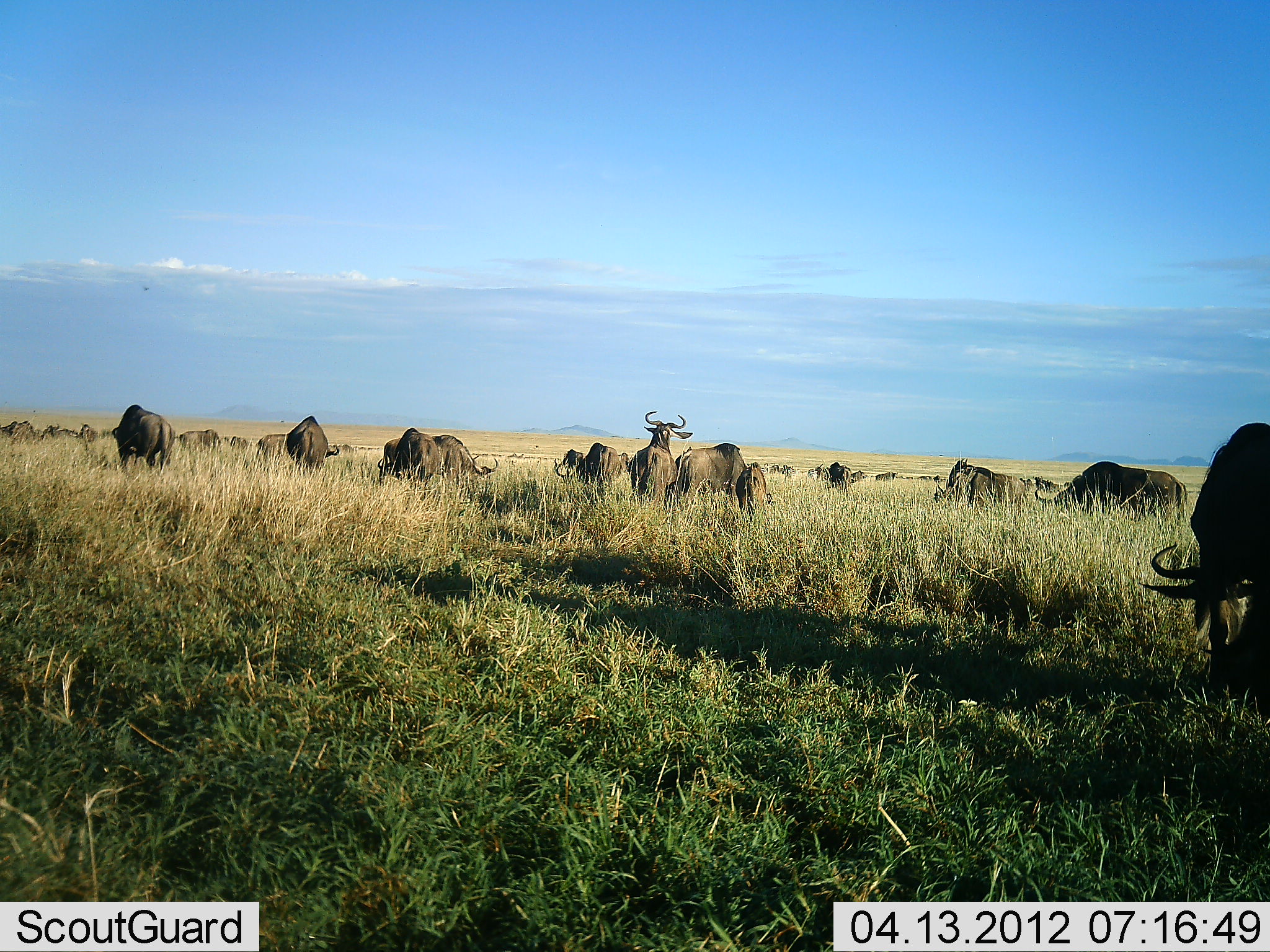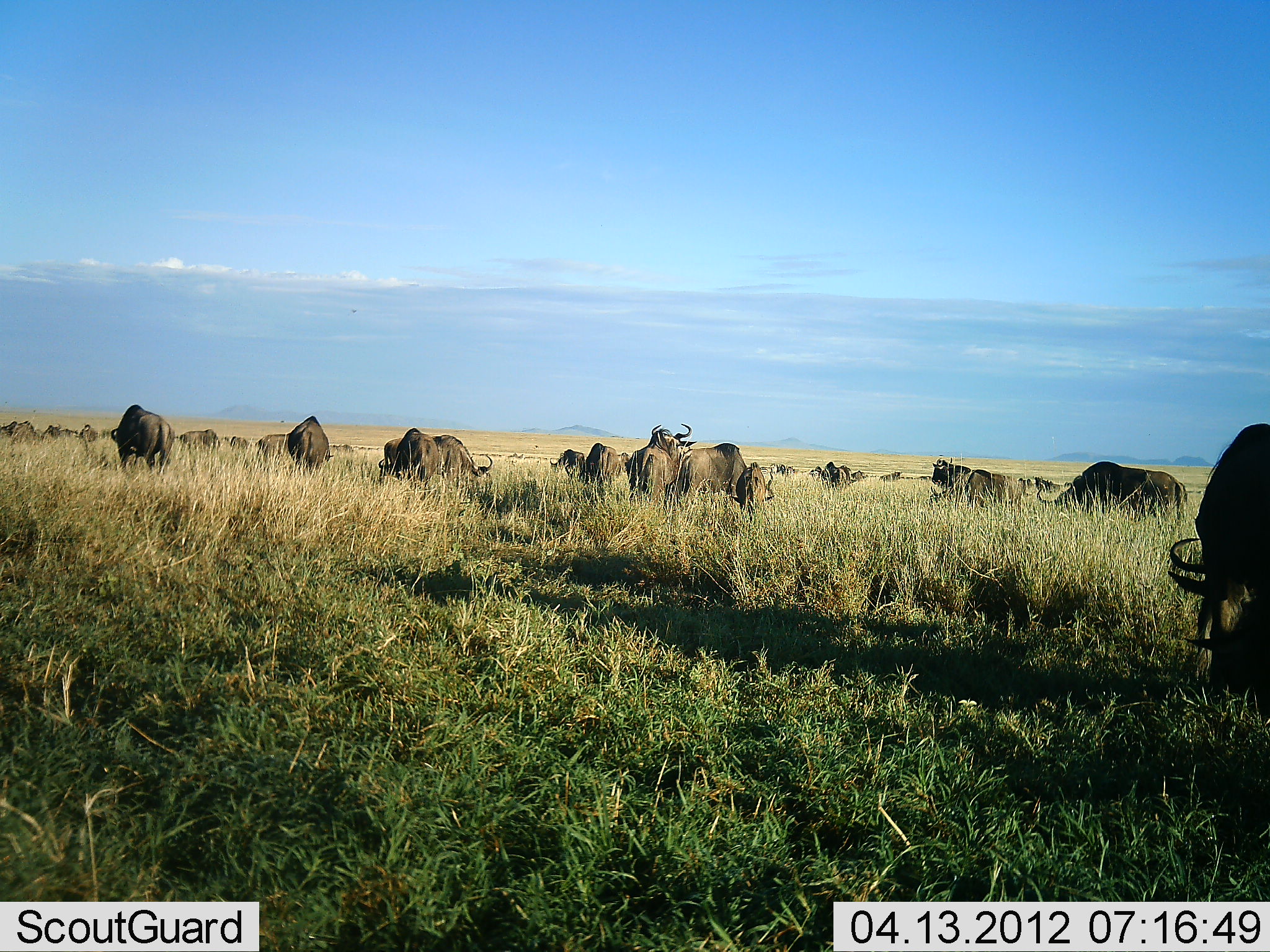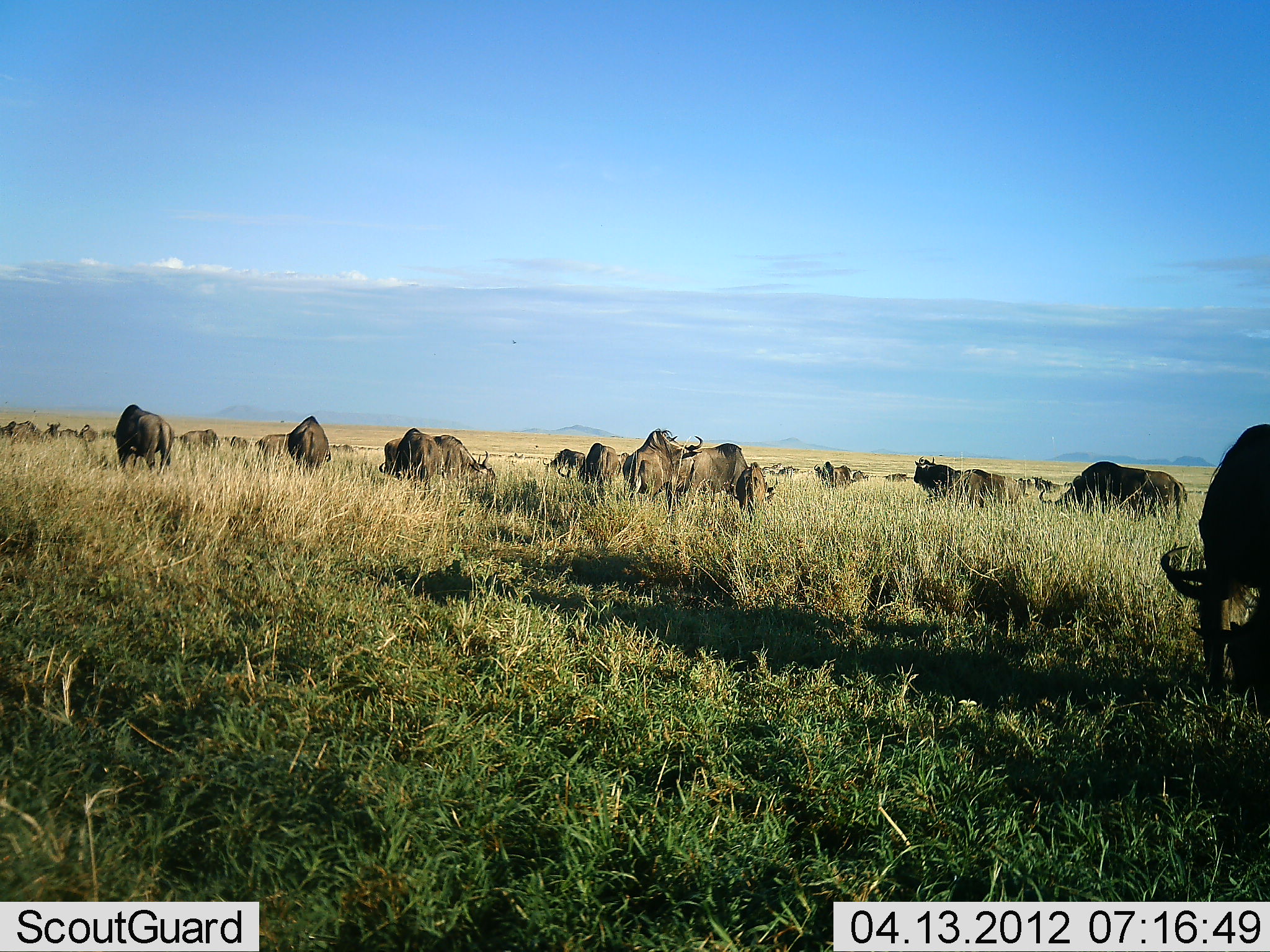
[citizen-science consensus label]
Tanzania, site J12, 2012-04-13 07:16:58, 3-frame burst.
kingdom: Animalia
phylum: Chordata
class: Mammalia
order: Artiodactyla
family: Bovidae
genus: Connochaetes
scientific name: Connochaetes taurinus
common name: blue wildebeest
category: wildebeest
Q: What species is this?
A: Wildebeest (blue wildebeest) (Connochaetes taurinus).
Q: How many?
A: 11-50.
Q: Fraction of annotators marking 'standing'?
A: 74%.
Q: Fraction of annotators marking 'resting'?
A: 0%.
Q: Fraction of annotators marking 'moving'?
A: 32%.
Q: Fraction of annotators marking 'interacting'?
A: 16%.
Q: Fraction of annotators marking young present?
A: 0%.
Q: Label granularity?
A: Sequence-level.